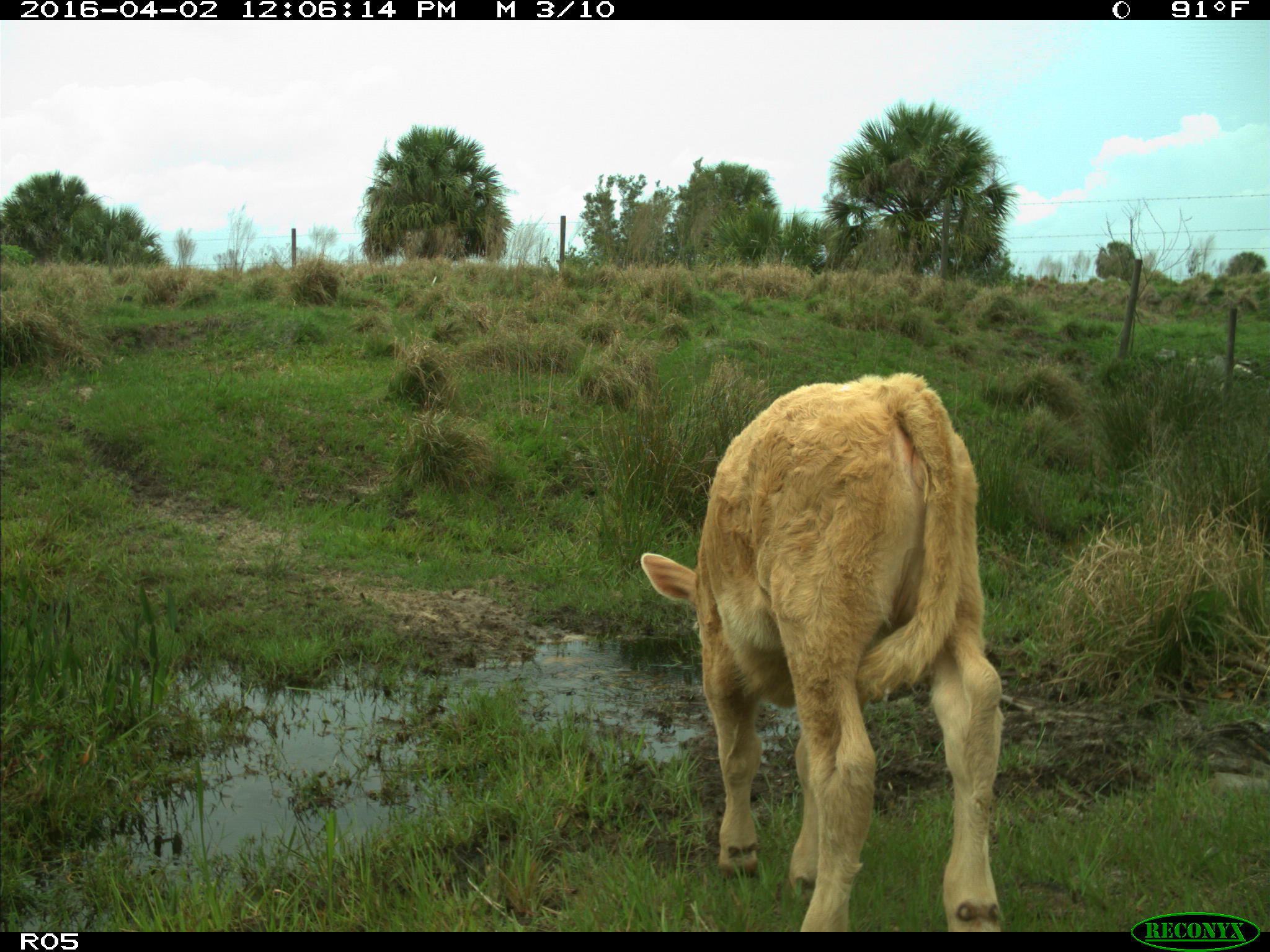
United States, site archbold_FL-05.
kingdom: Animalia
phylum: Chordata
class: Mammalia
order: Artiodactyla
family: Bovidae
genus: Bos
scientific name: Bos taurus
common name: domestic cow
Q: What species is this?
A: Bos taurus (domestic cow).